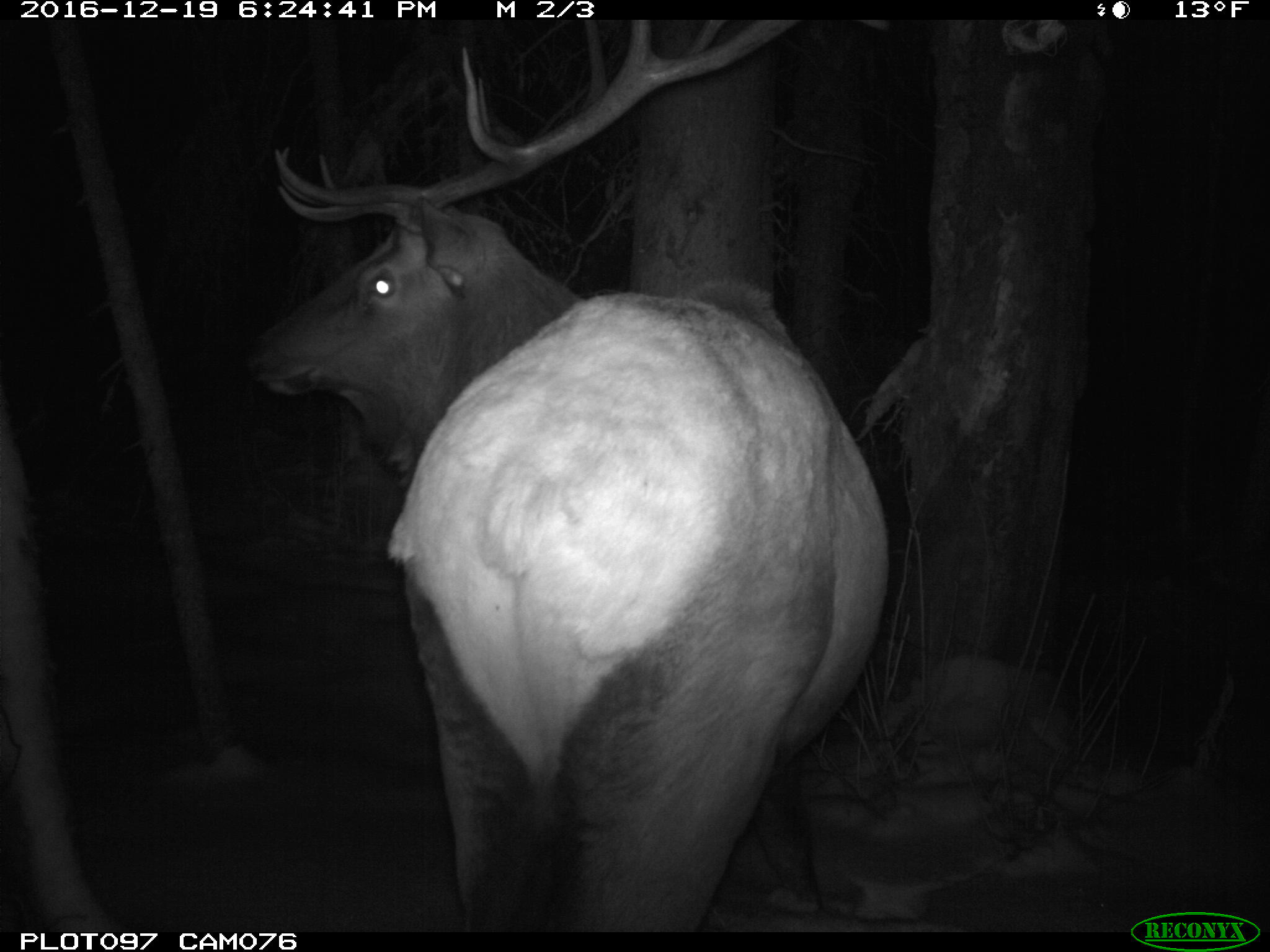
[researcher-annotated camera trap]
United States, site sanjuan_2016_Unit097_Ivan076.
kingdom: Animalia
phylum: Chordata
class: Mammalia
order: Artiodactyla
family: Cervidae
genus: Cervus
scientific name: Cervus elaphus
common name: red deer